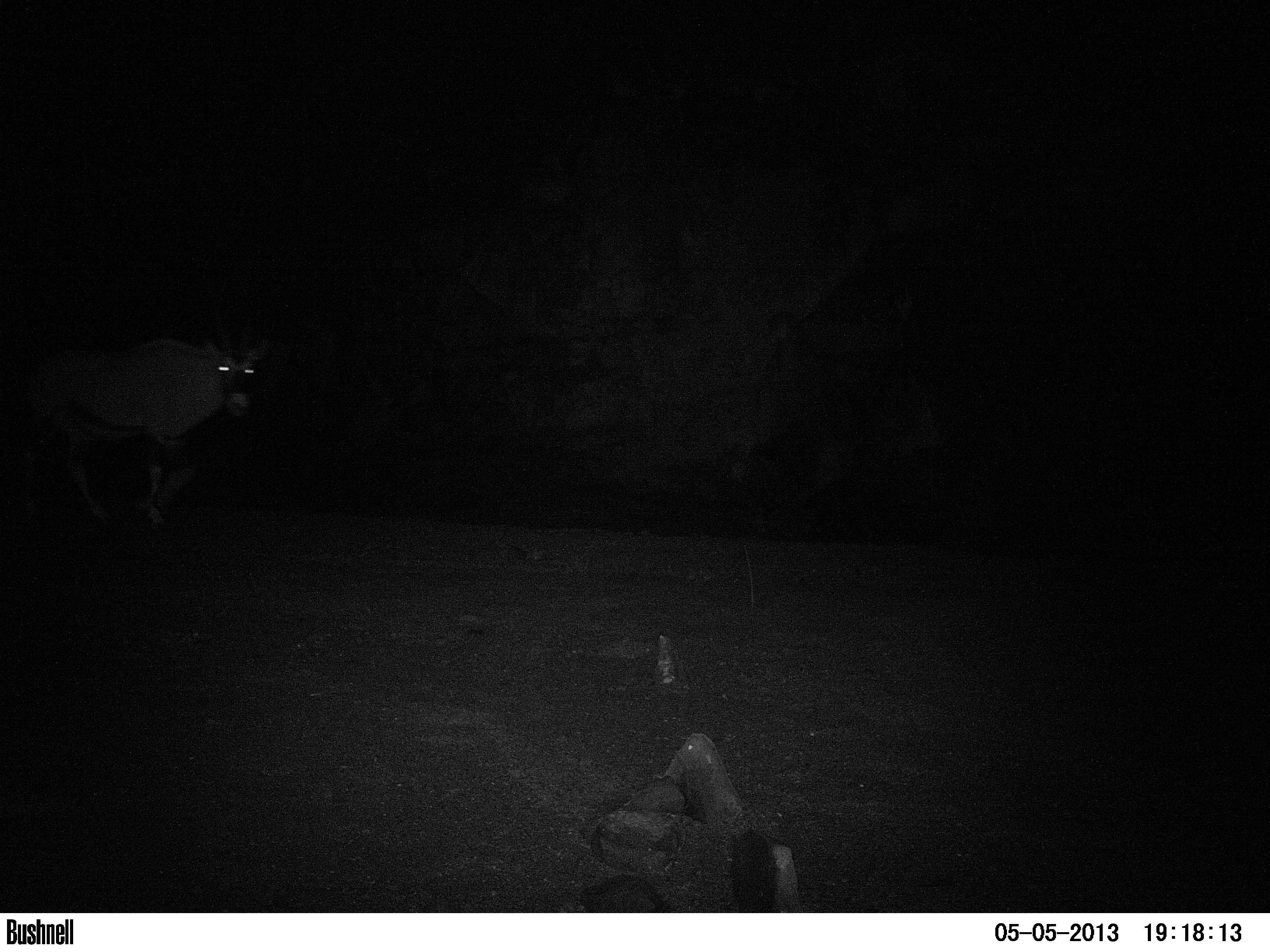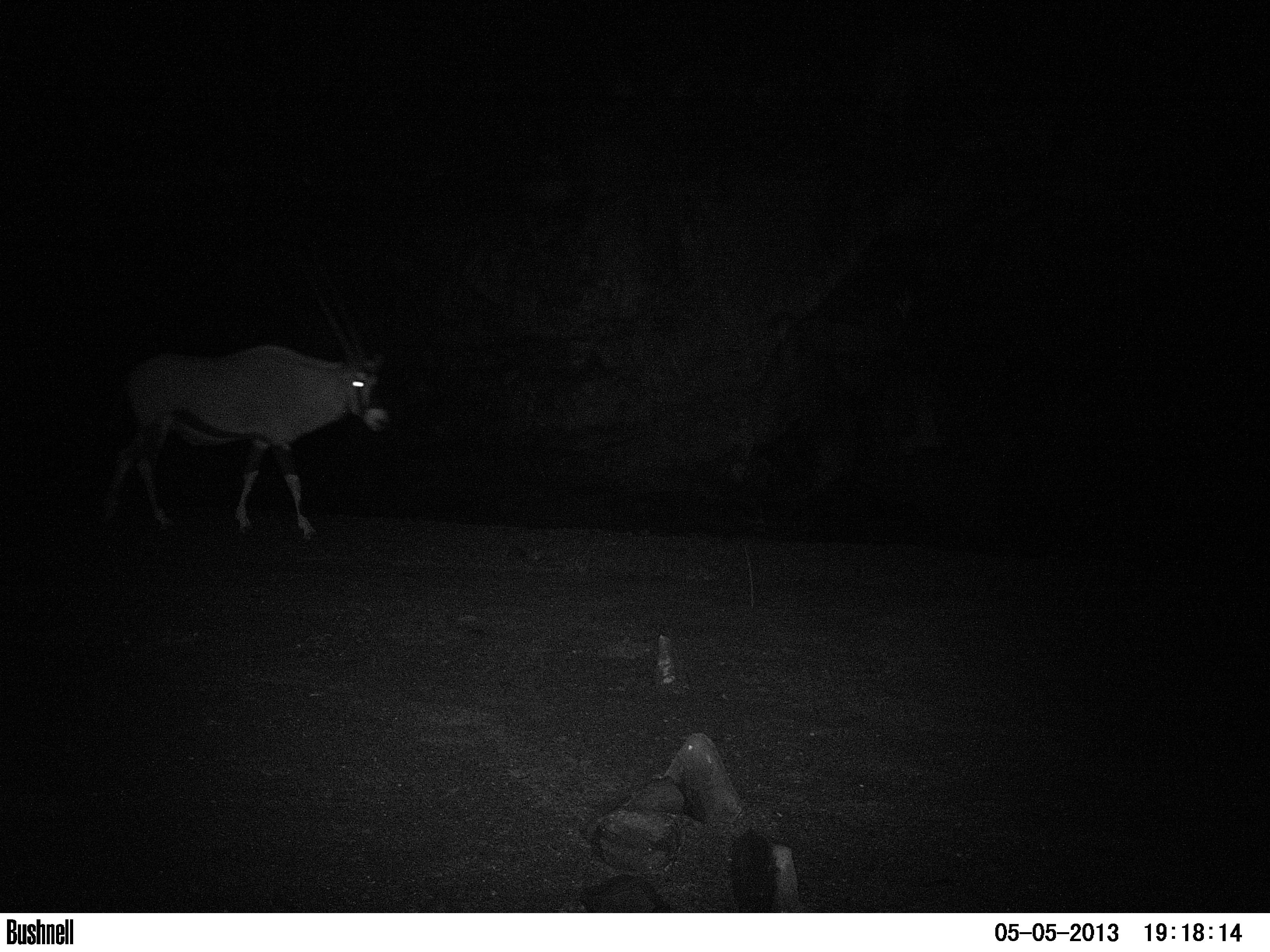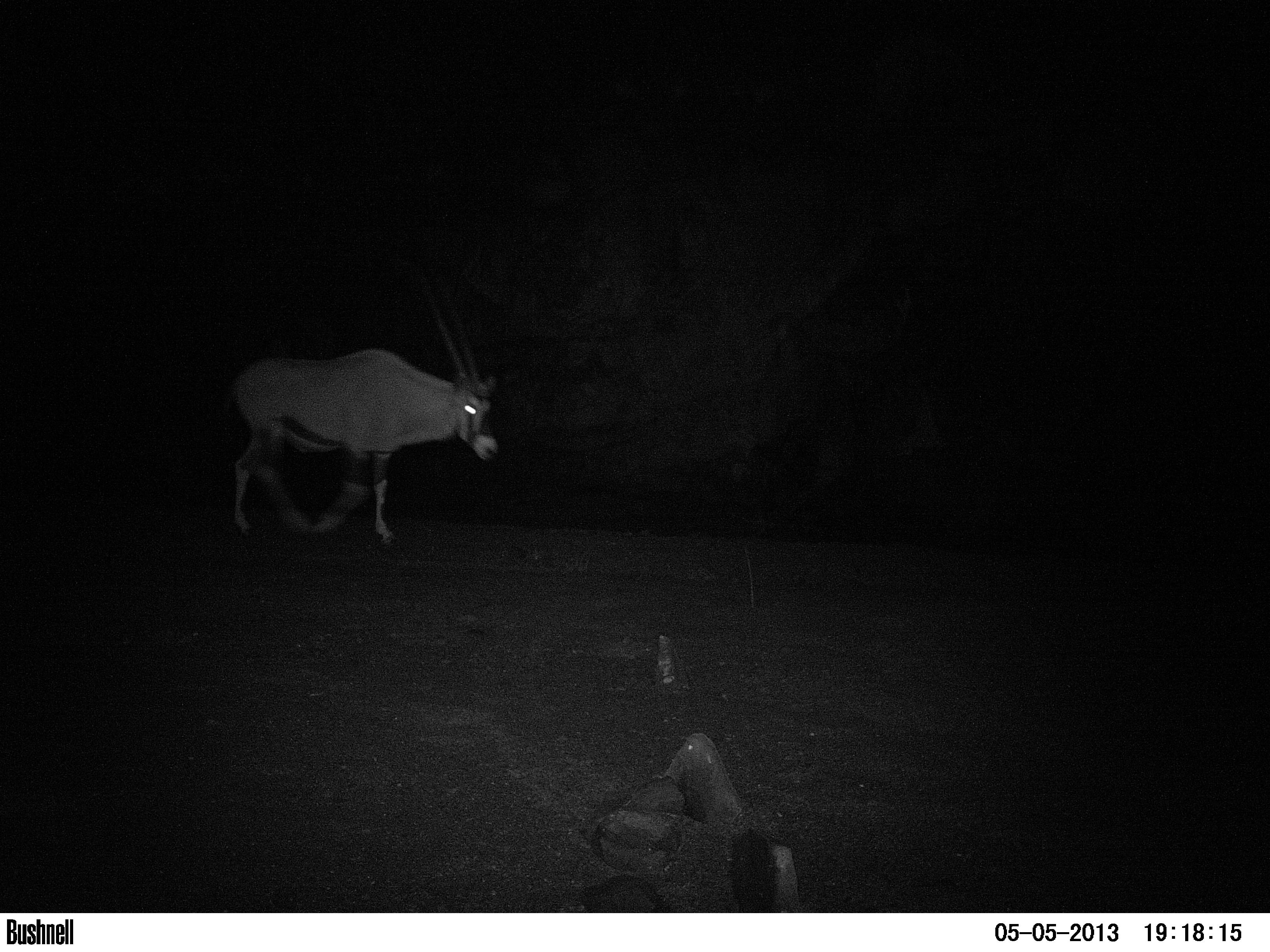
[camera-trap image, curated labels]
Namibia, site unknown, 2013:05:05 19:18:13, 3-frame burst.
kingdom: Animalia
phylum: Chordata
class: Mammalia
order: Artiodactyla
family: Bovidae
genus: Oryx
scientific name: Oryx gazella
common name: gemsbok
Oryx gazella (gemsbok).